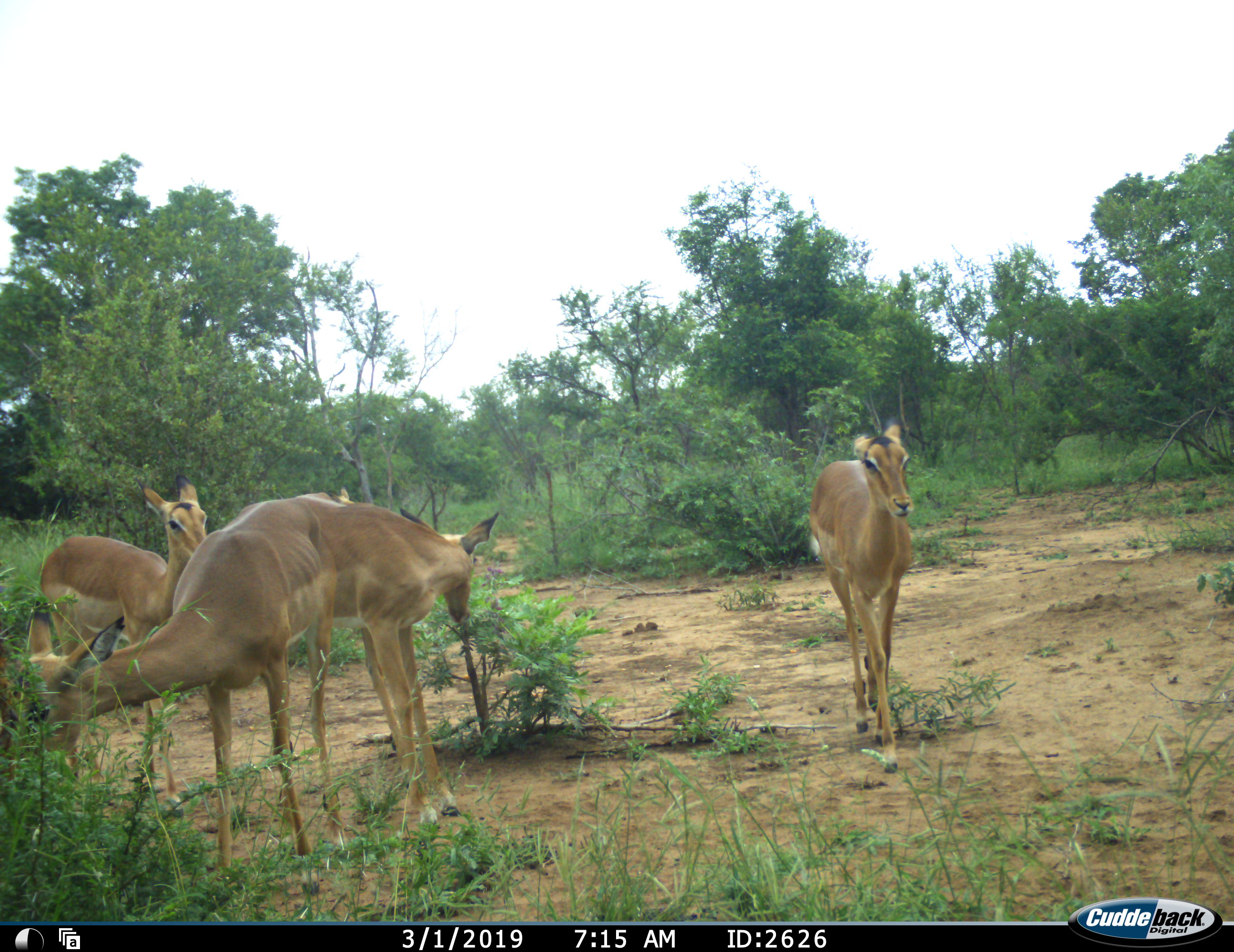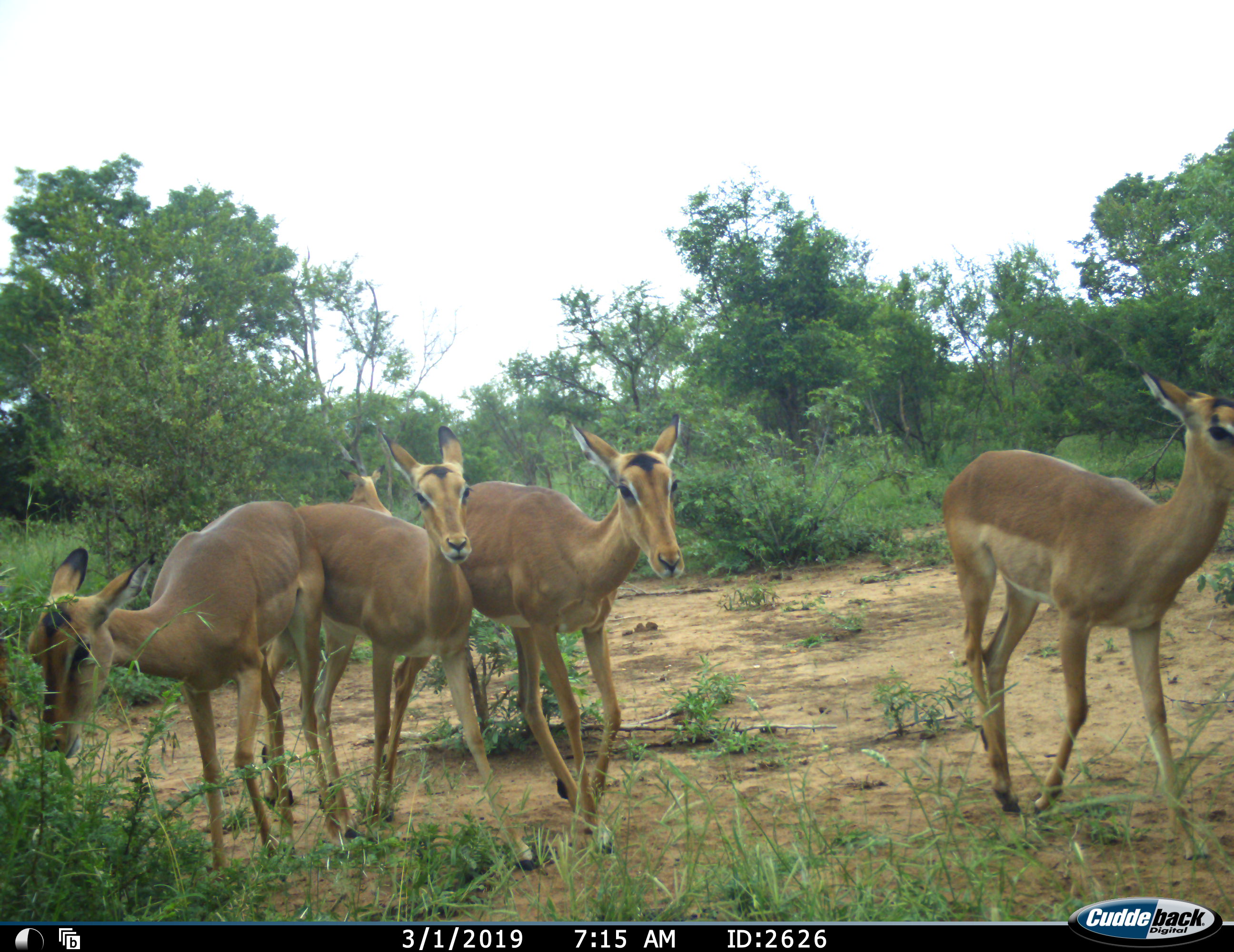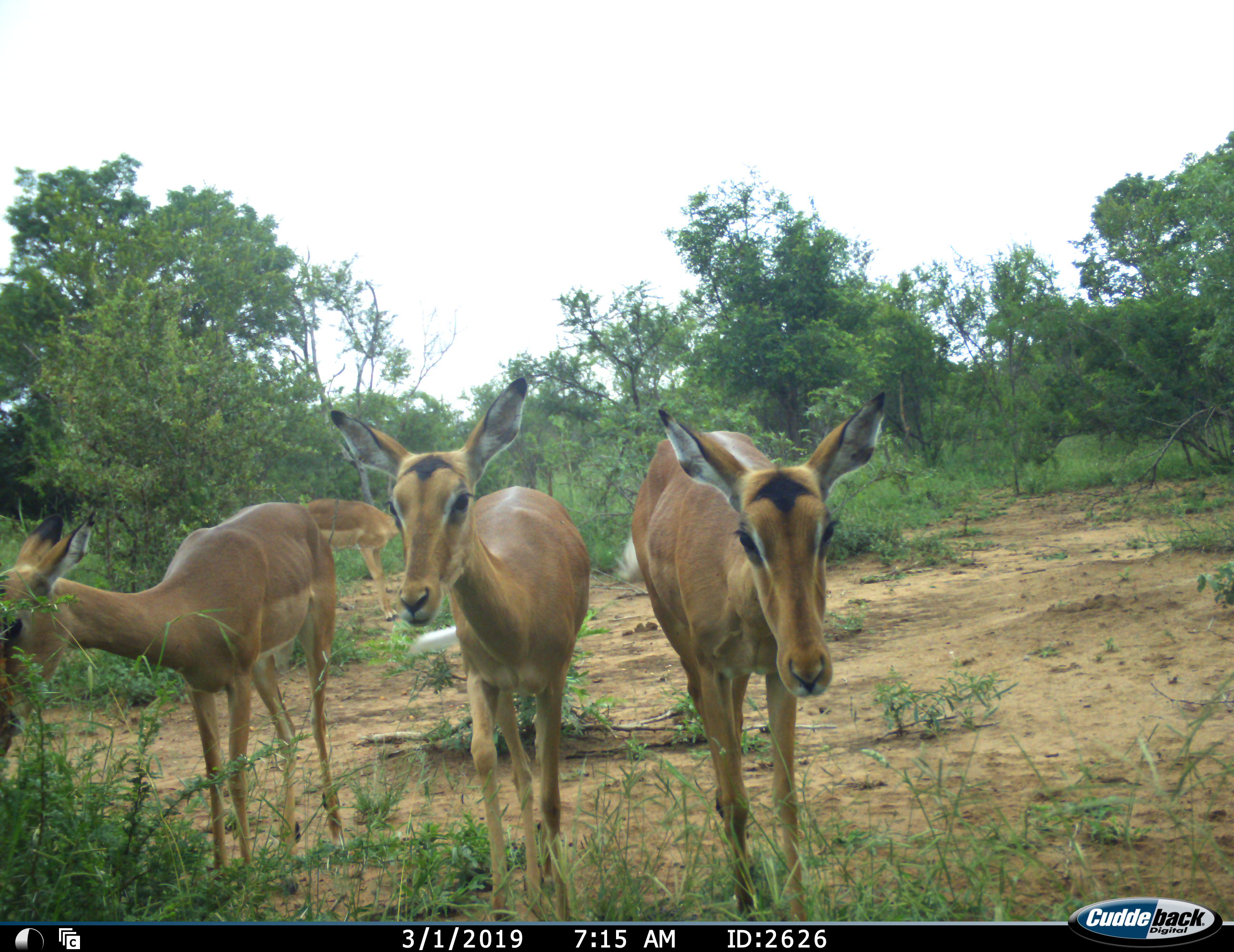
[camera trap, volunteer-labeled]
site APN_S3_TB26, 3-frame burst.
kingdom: Animalia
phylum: Chordata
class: Mammalia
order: Artiodactyla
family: Bovidae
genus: Aepyceros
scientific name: Aepyceros melampus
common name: impala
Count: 5.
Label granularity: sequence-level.